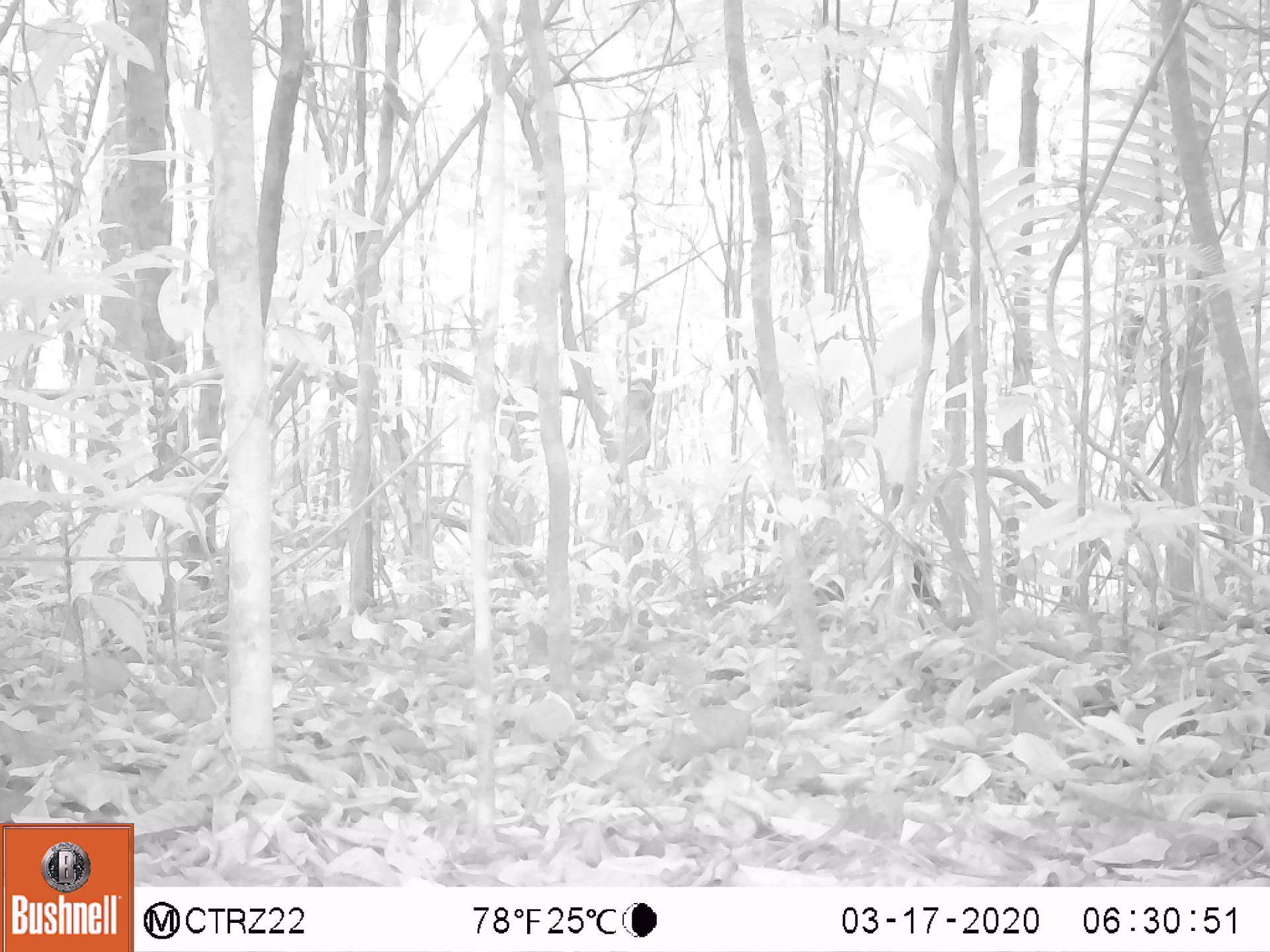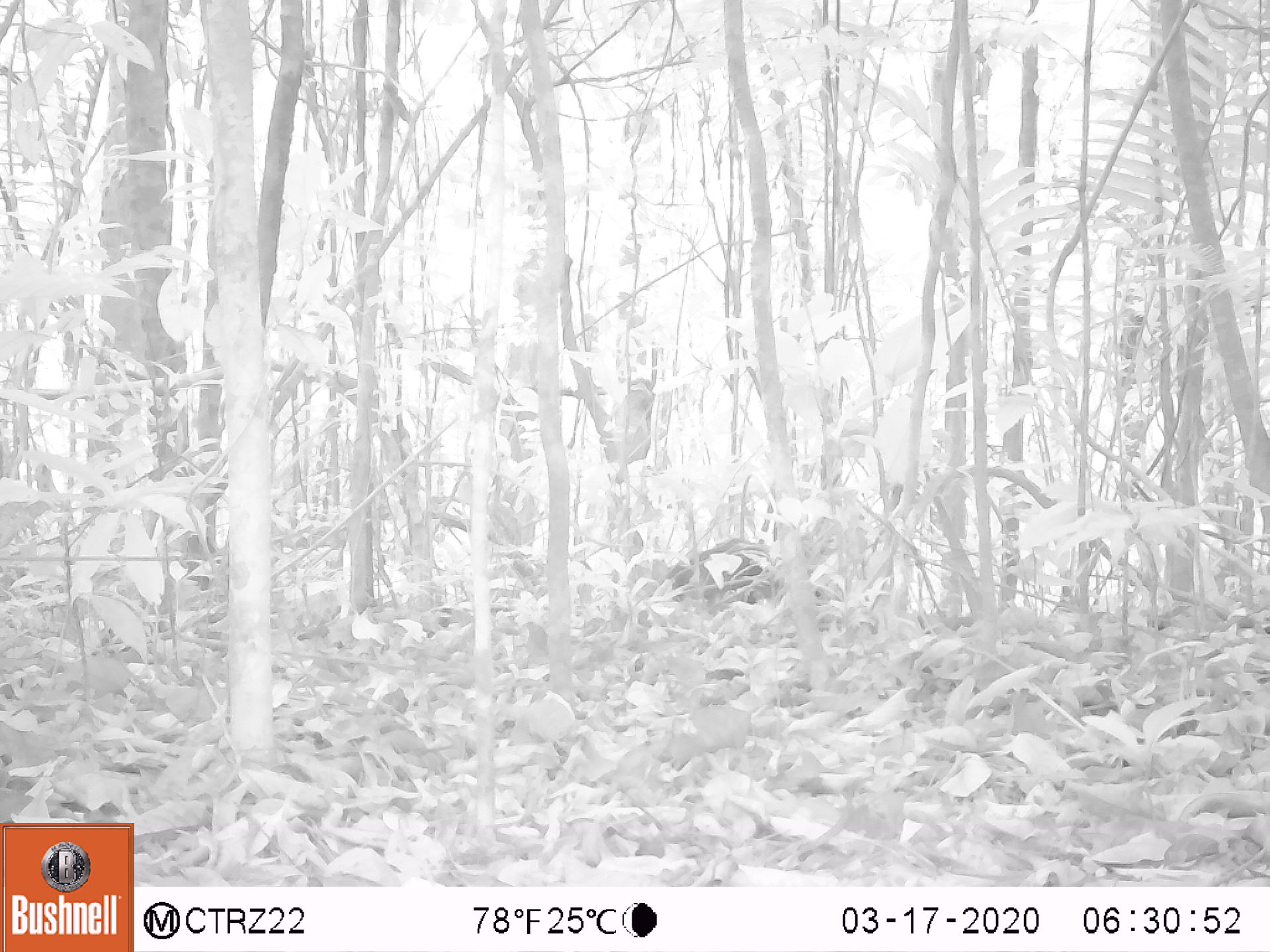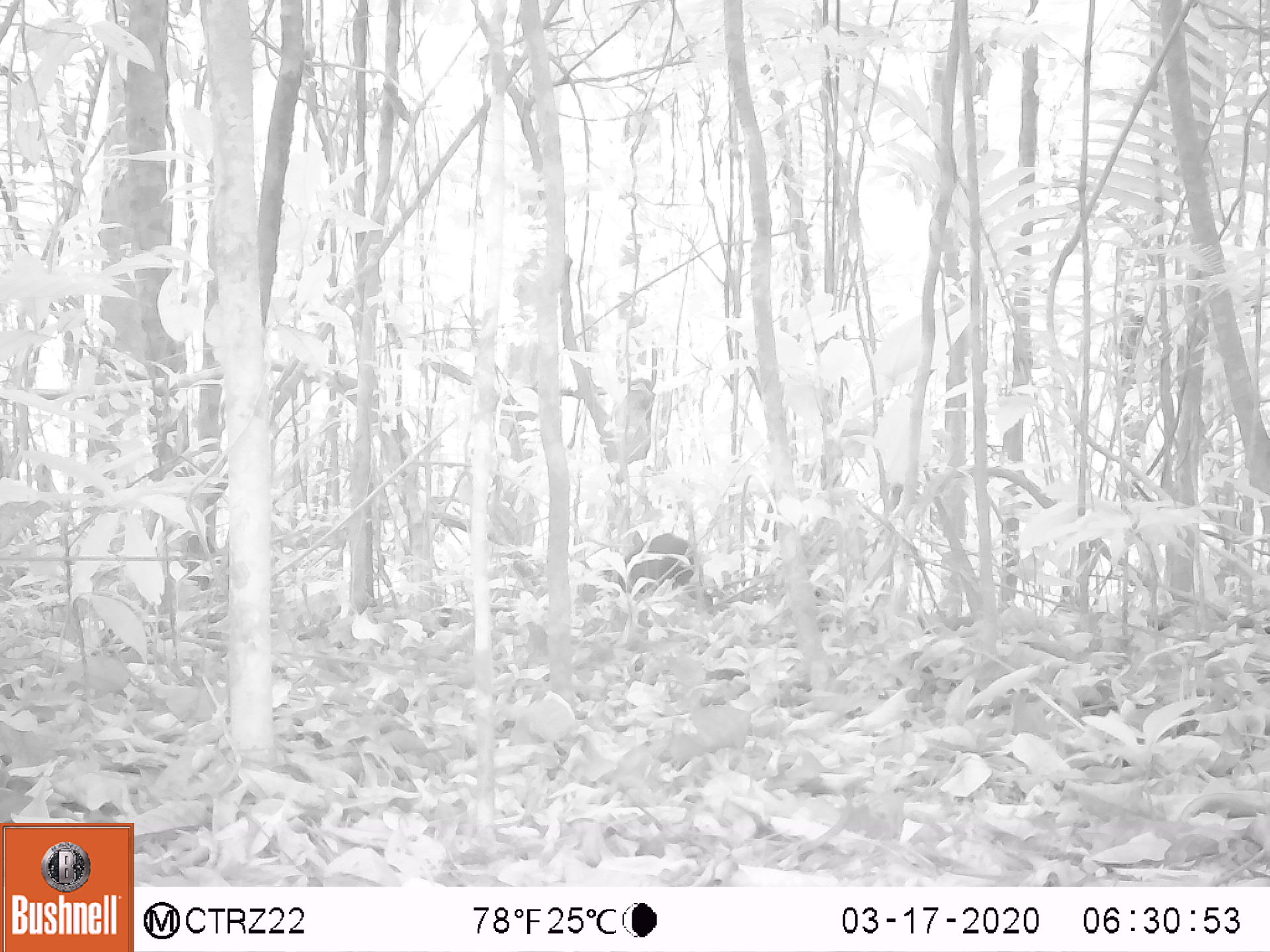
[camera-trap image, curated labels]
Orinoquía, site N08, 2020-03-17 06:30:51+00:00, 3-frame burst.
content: unidentified animal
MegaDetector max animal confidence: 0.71